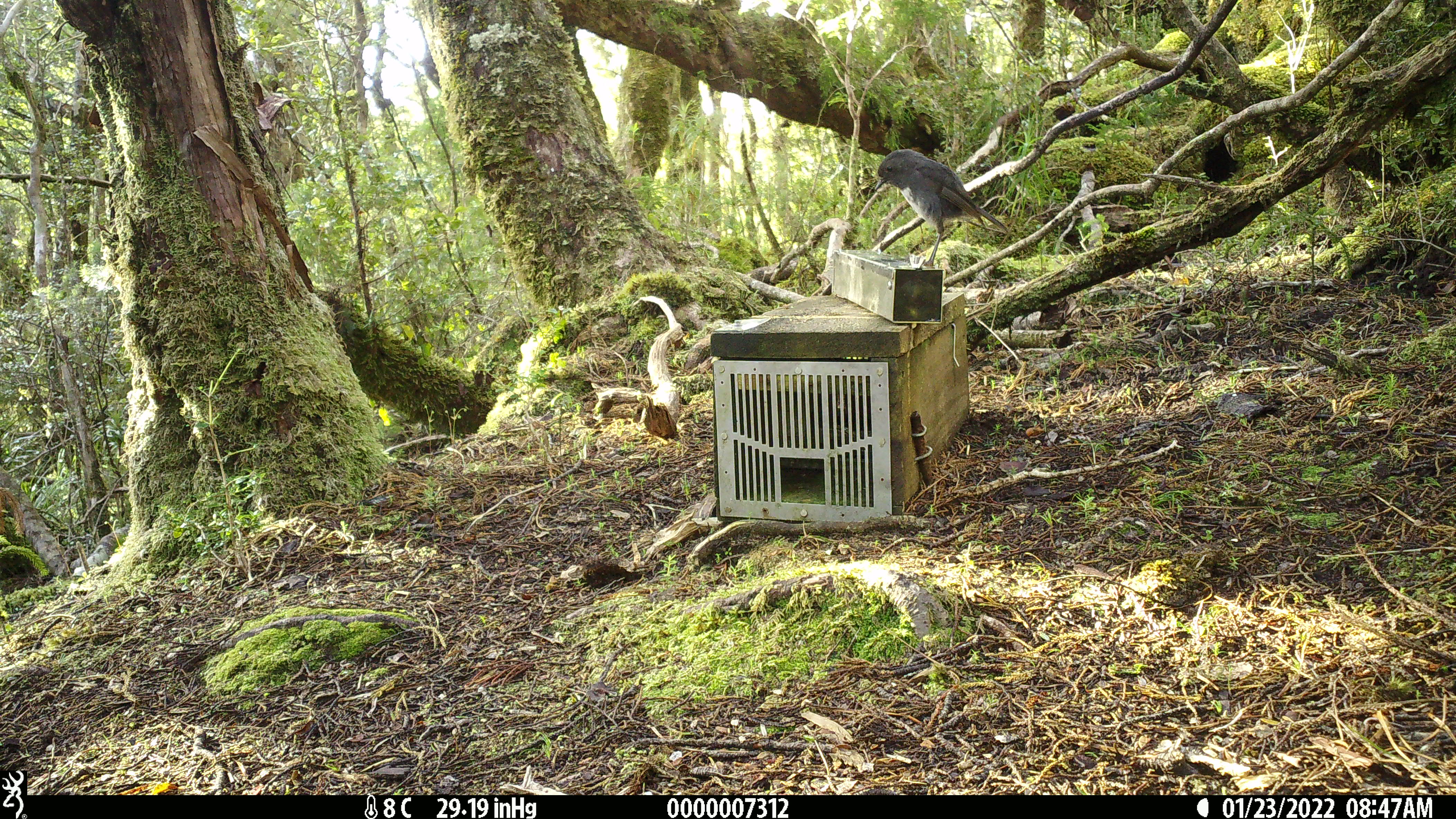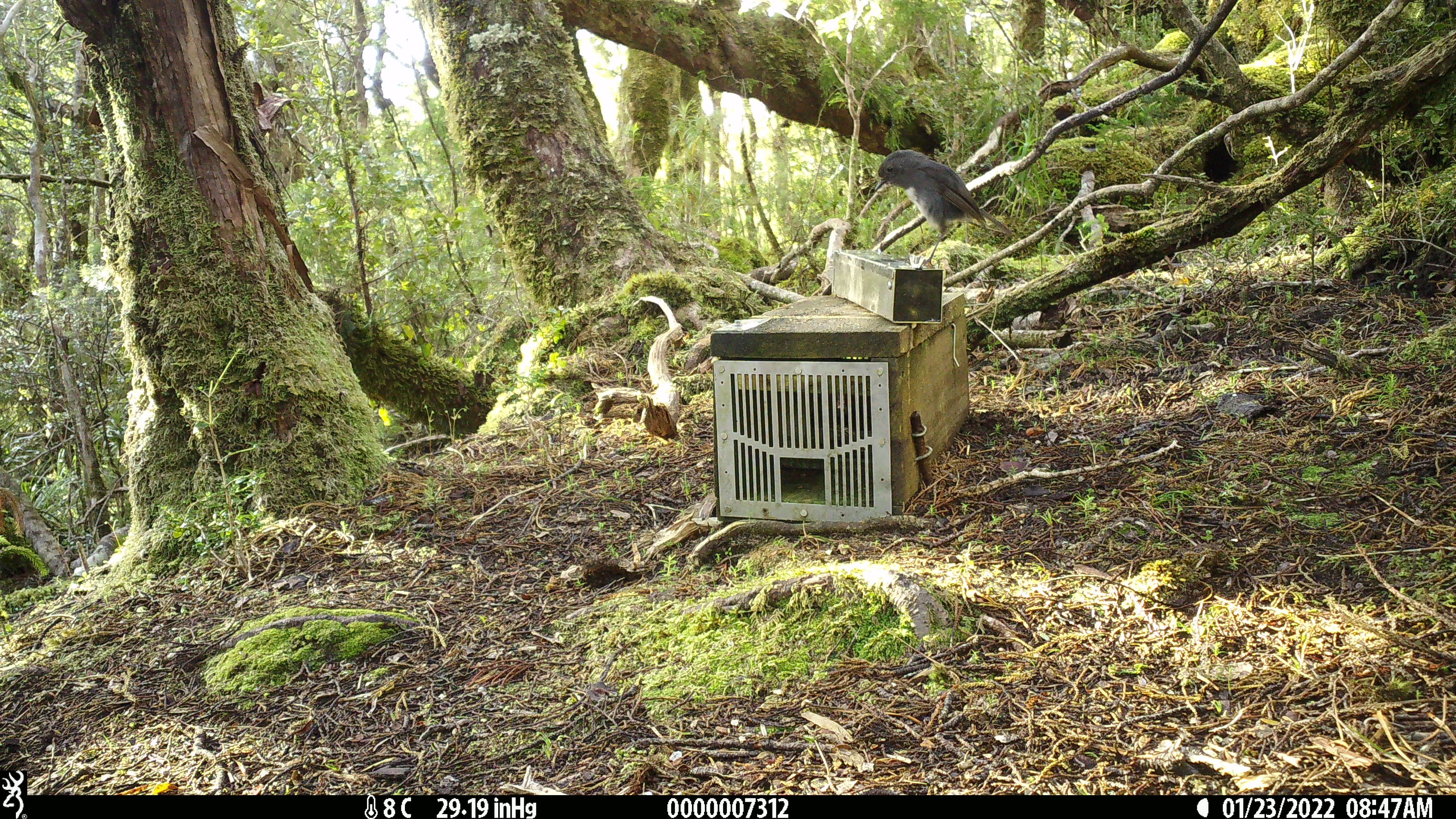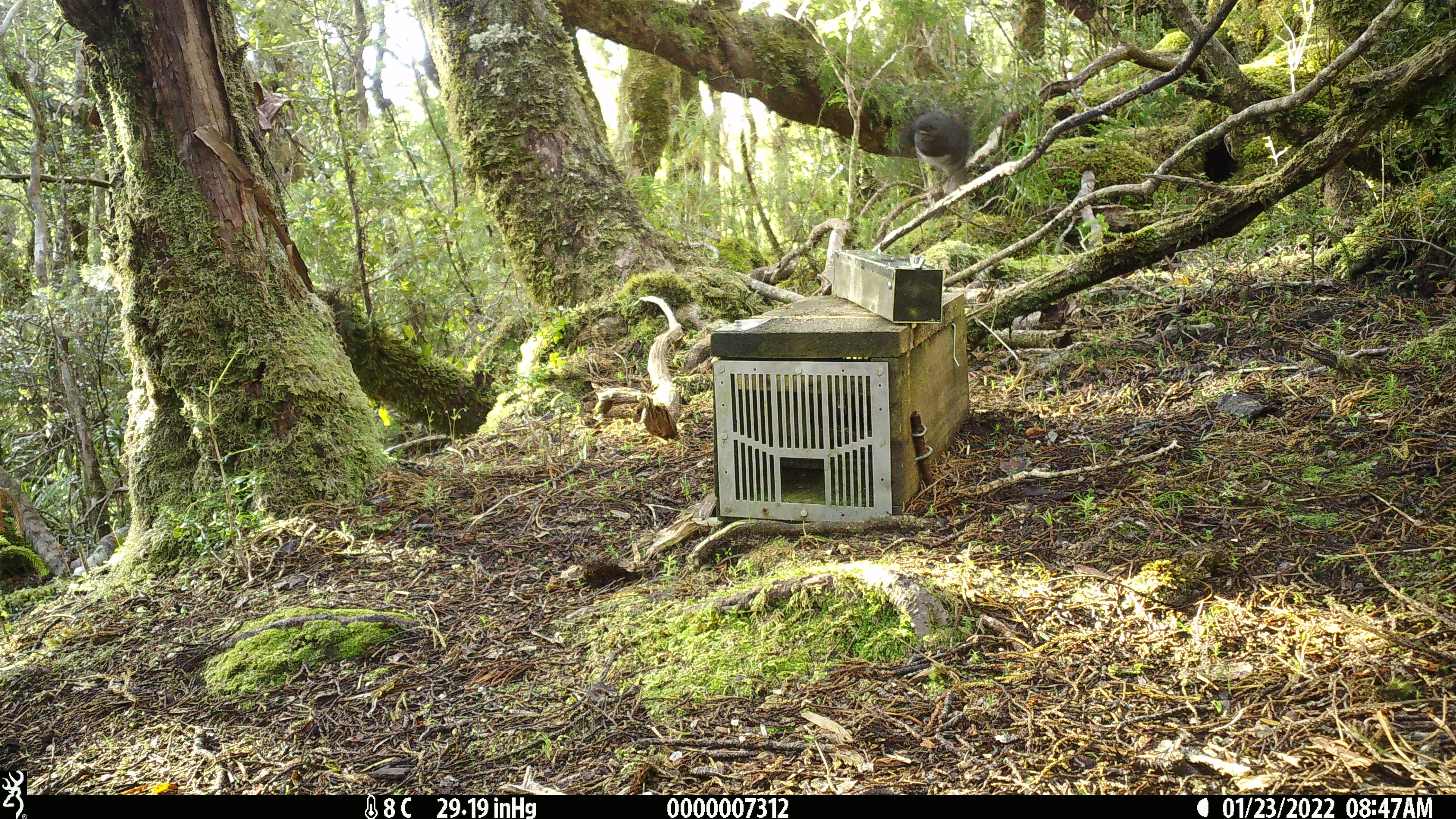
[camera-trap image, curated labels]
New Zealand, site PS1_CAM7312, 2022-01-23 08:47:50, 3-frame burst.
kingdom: Animalia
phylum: Chordata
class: Aves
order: Passeriformes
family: Petroicidae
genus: Petroica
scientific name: Petroica australis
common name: new zealand robin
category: robin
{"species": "robin (new zealand robin) (Petroica australis)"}